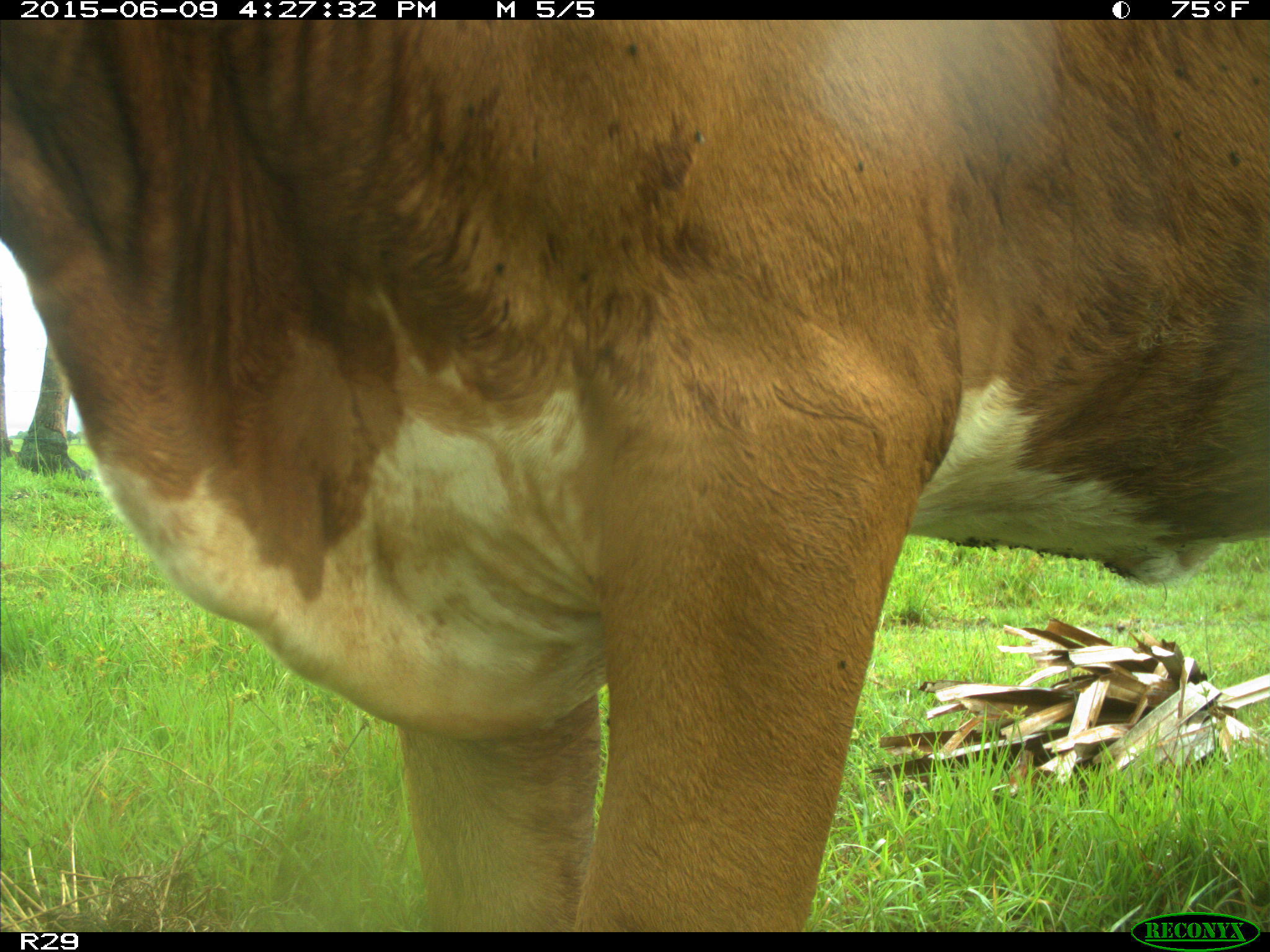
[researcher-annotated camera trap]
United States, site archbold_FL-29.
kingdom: Animalia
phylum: Chordata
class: Mammalia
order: Artiodactyla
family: Bovidae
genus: Bos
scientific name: Bos taurus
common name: domestic cow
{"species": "Bos taurus (domestic cow)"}